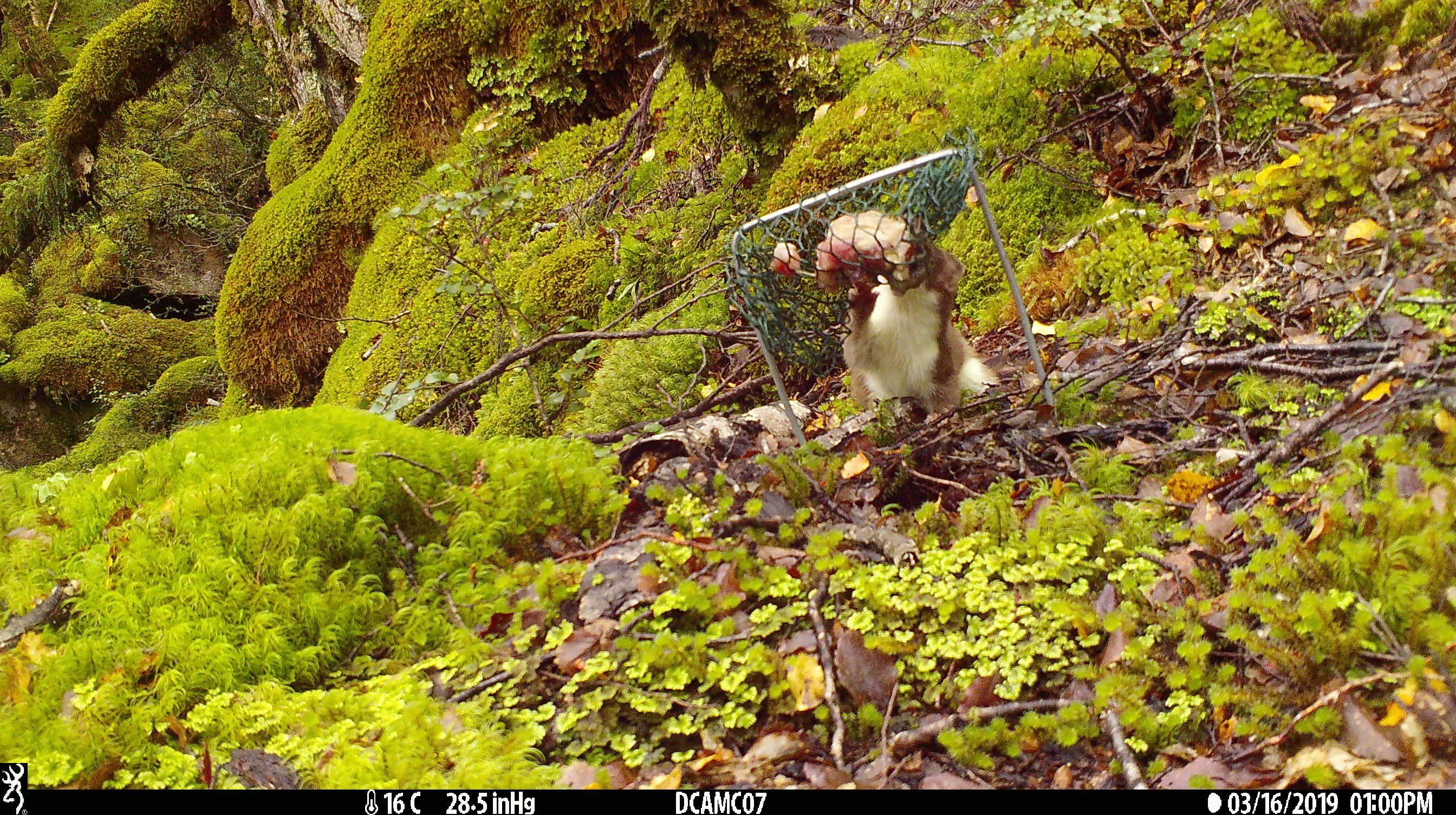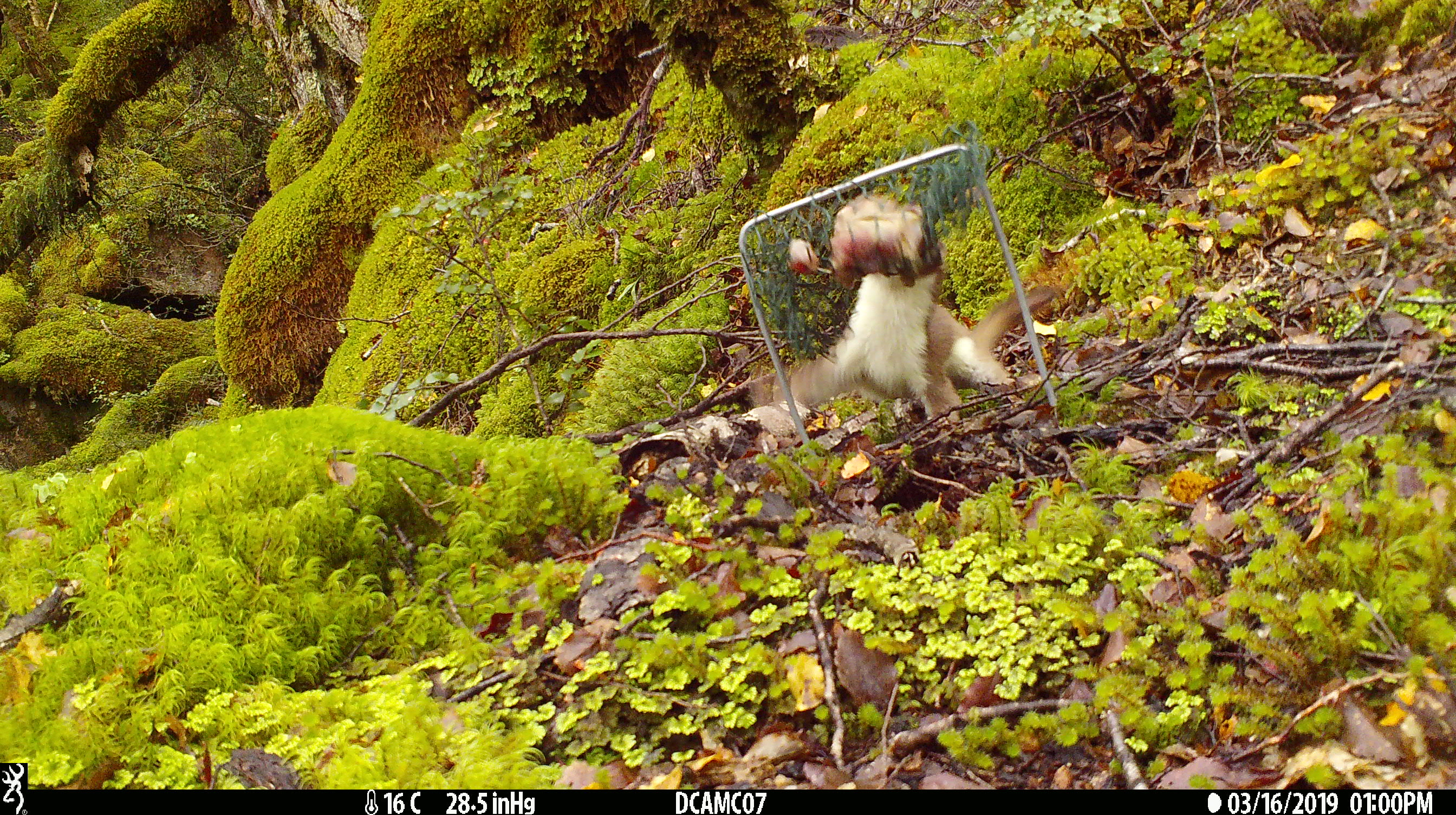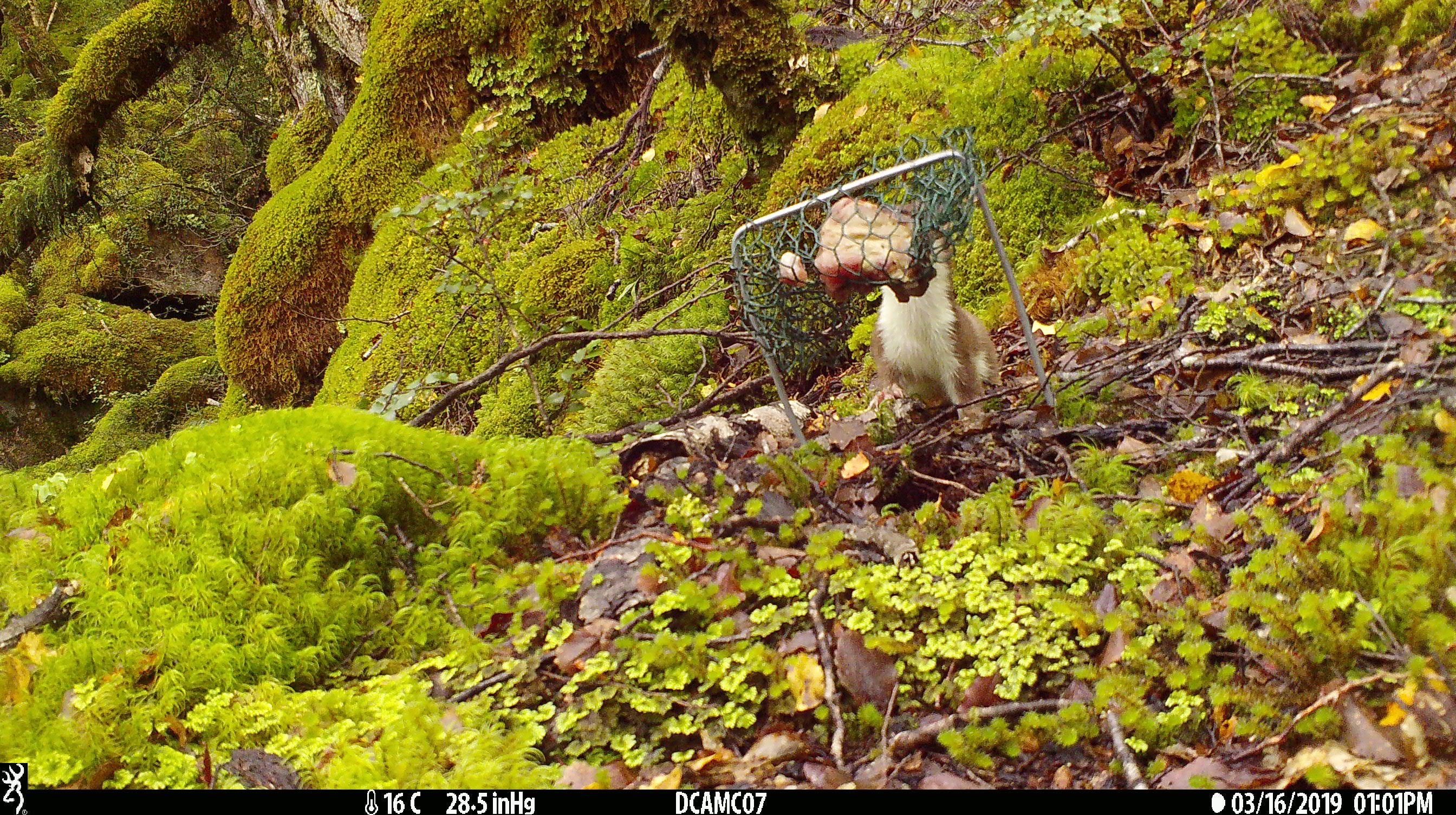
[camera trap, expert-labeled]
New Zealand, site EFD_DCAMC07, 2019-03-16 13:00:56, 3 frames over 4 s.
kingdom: Animalia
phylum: Chordata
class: Mammalia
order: Carnivora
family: Mustelidae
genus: Mustela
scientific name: Mustela erminea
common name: stoat